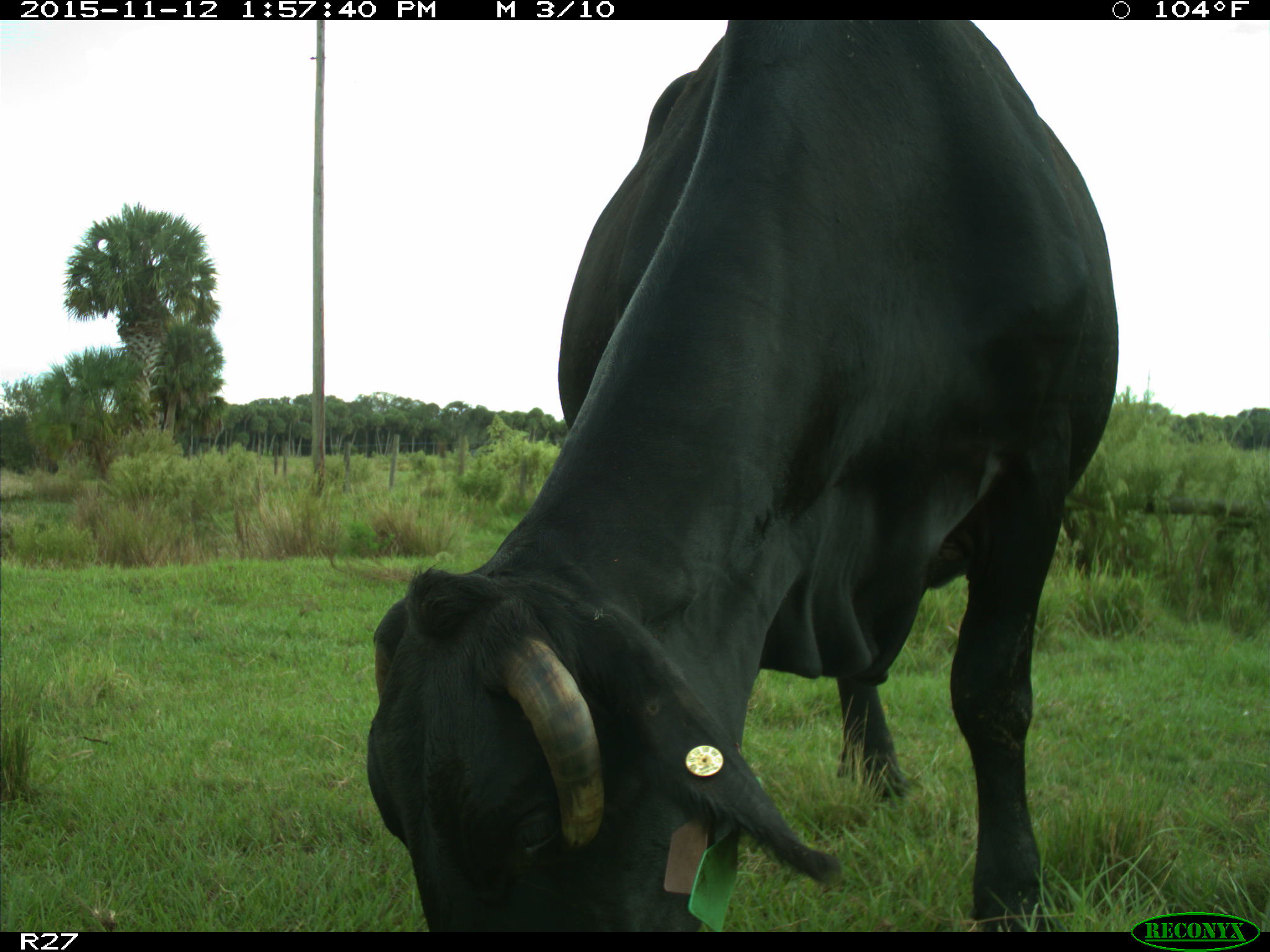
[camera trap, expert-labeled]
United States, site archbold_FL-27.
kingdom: Animalia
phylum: Chordata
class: Mammalia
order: Artiodactyla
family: Bovidae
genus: Bos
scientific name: Bos taurus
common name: domestic cow